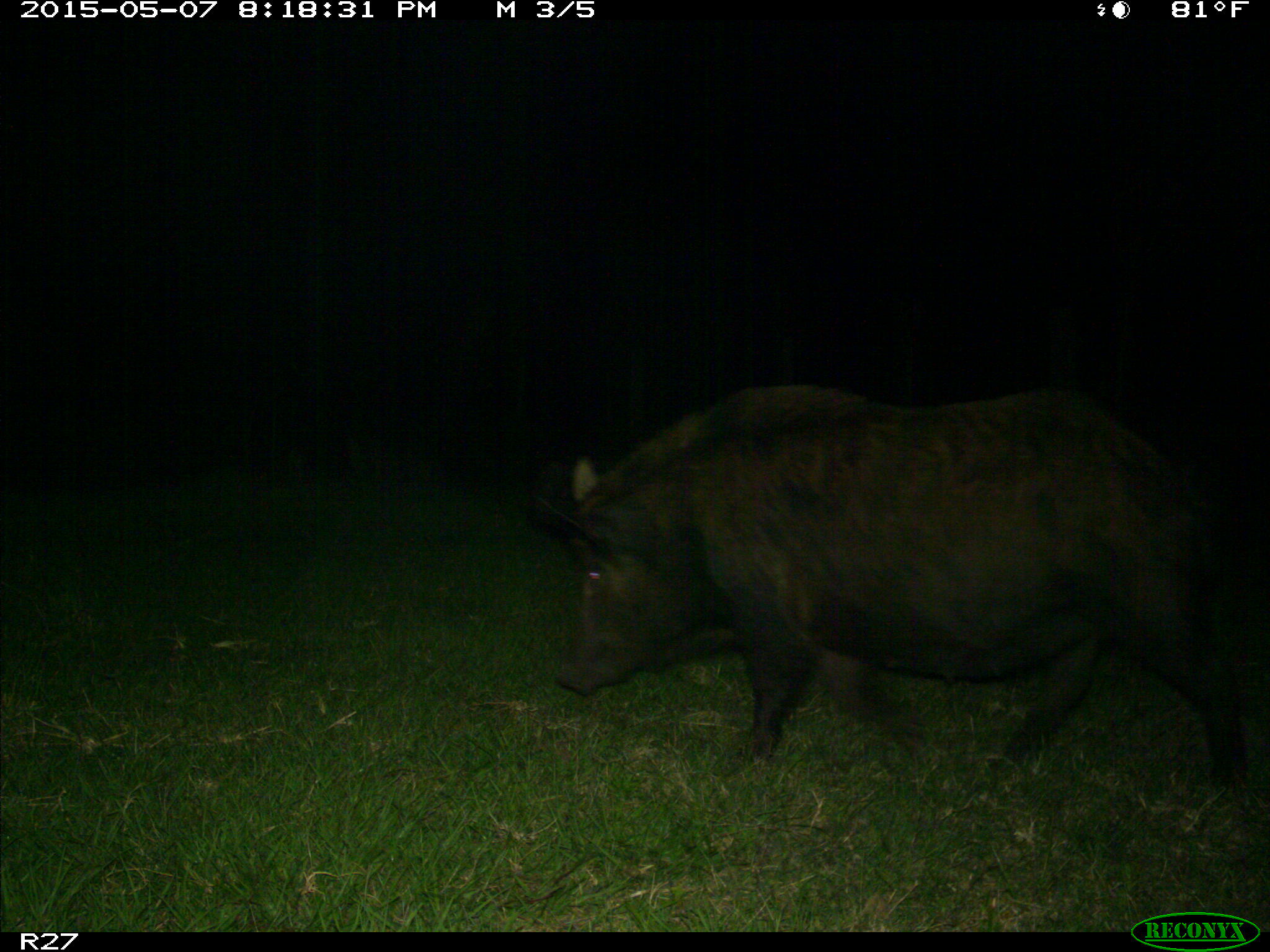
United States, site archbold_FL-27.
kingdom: Animalia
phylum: Chordata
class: Mammalia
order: Artiodactyla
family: Suidae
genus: Sus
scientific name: Sus scrofa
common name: wild boar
Sus scrofa (wild boar).